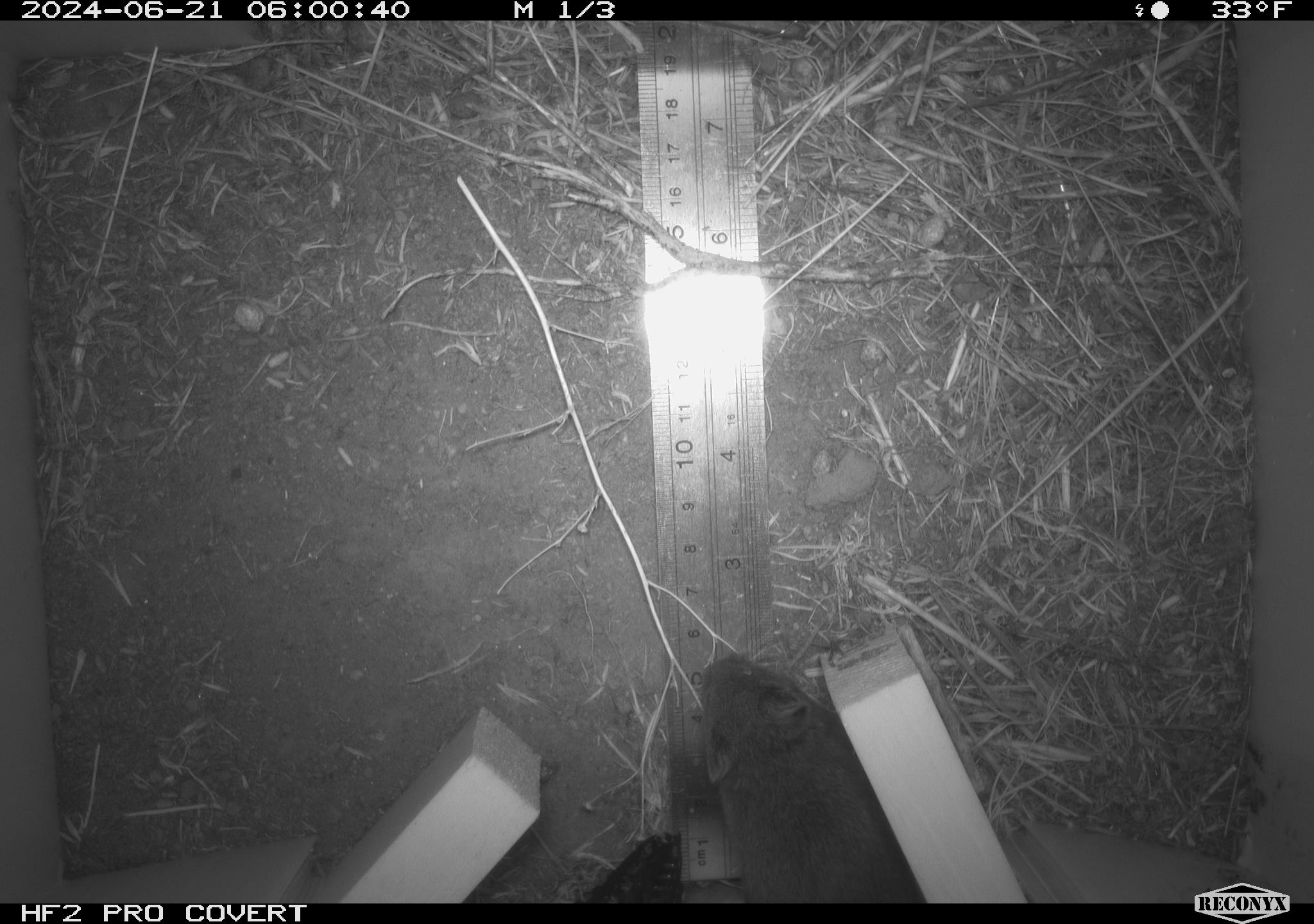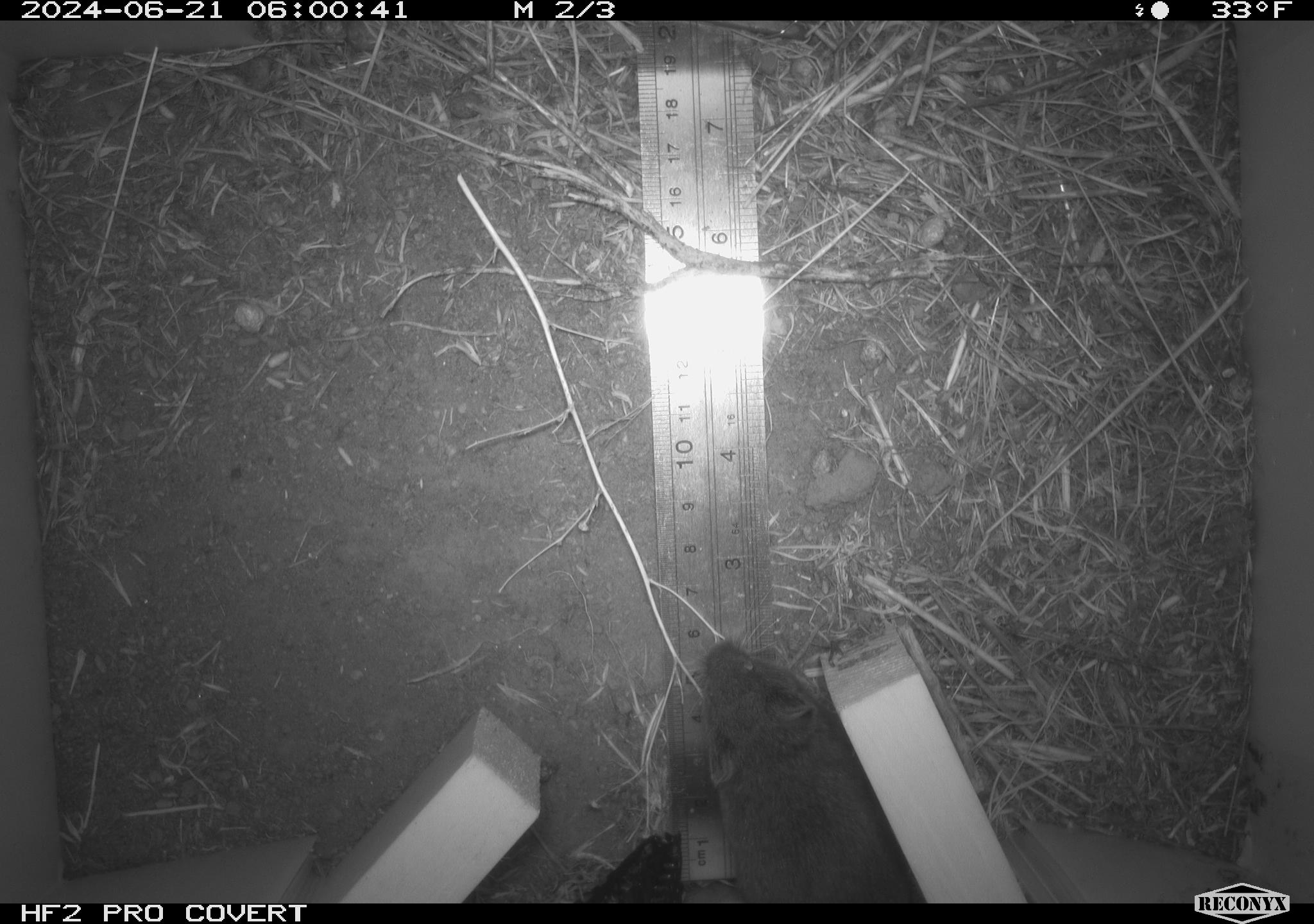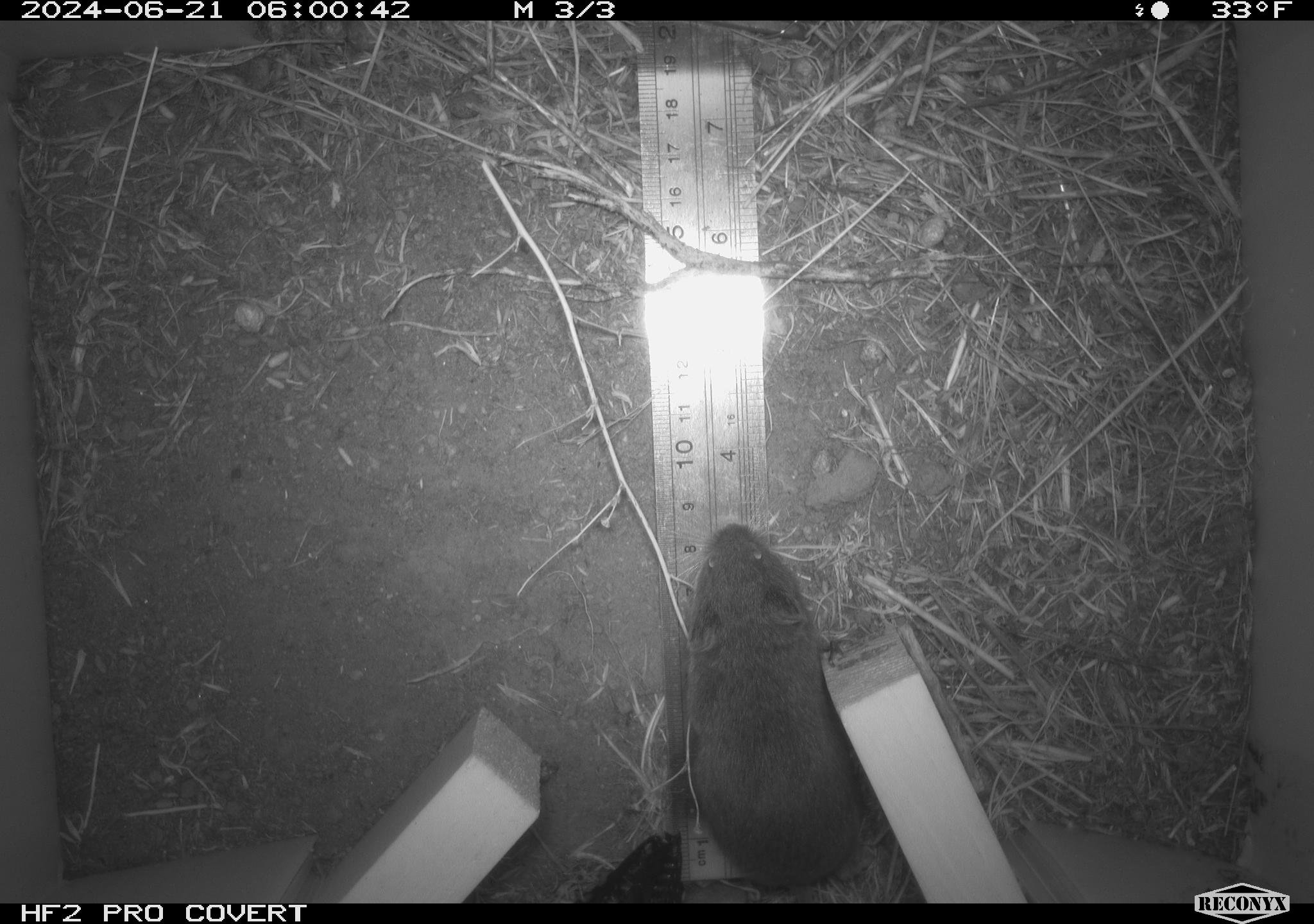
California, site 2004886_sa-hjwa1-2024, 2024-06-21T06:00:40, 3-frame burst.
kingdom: Animalia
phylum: Chordata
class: Mammalia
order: Rodentia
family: Cricetidae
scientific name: Cricetidae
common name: hamsters, voles, lemmings, and allies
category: cricetidae family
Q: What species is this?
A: Cricetidae family (hamsters, voles, lemmings, and allies) (Cricetidae).